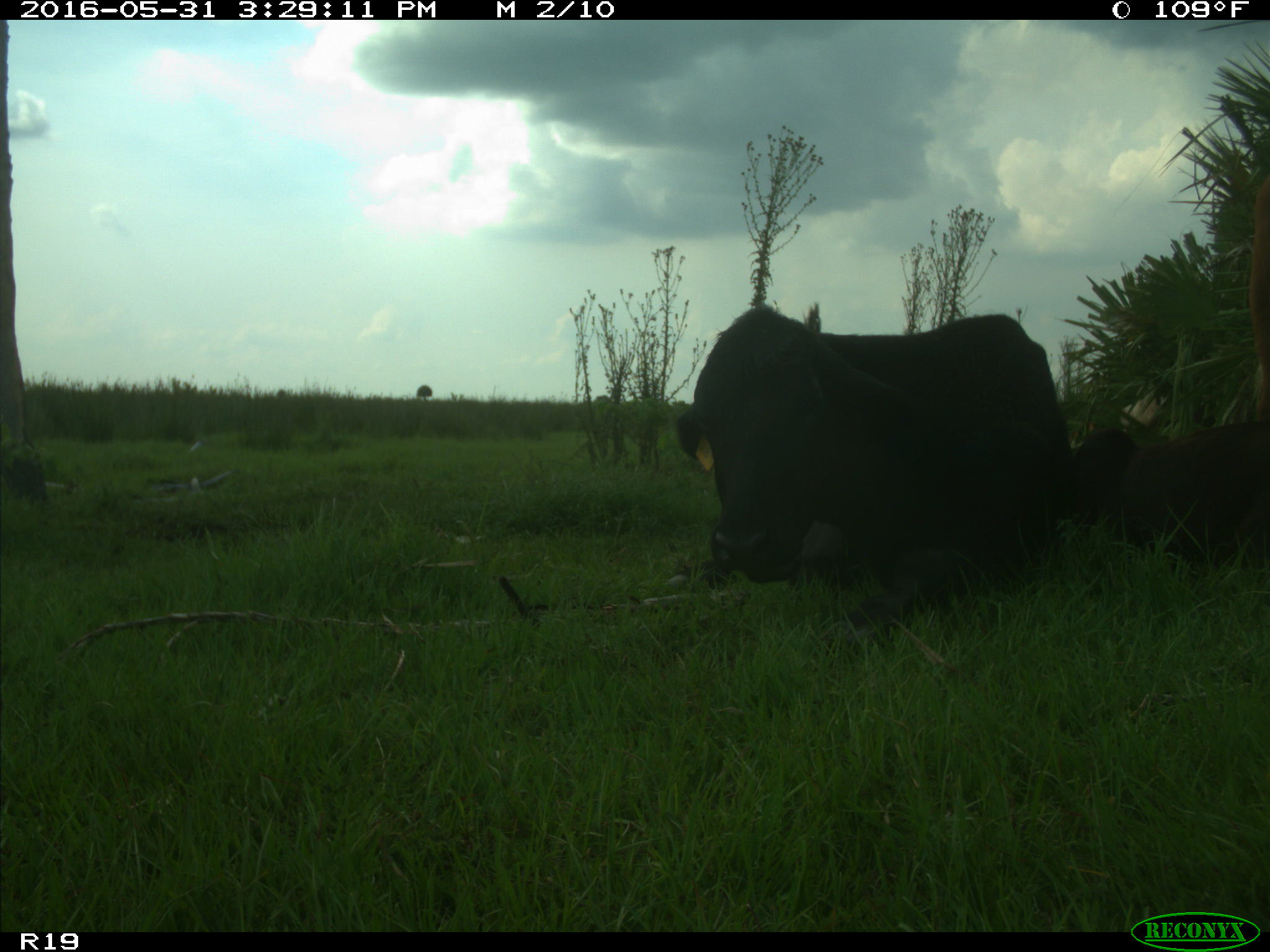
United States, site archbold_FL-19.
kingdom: Animalia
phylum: Chordata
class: Mammalia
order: Artiodactyla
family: Bovidae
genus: Bos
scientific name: Bos taurus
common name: domestic cow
Bos taurus (domestic cow).